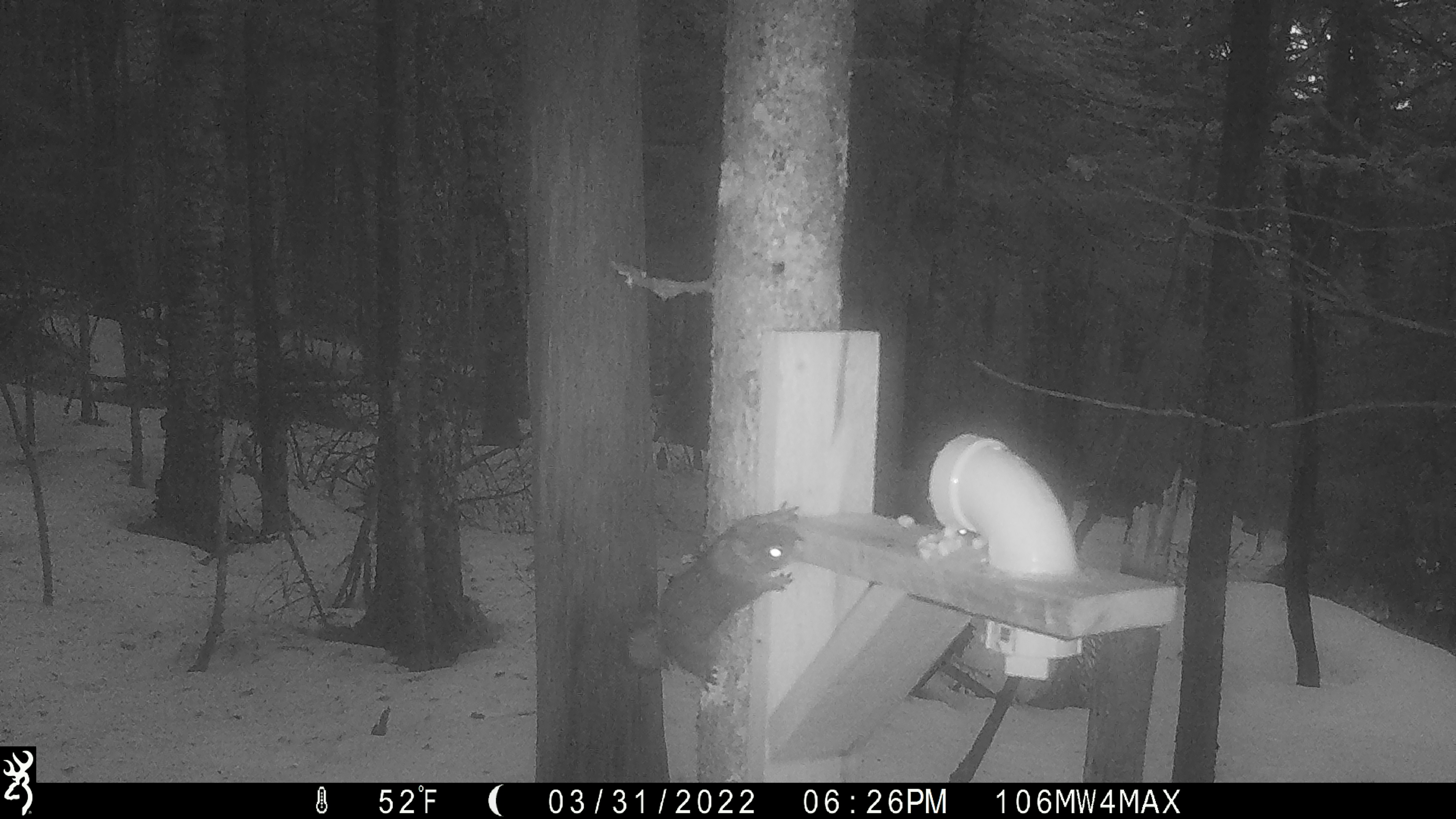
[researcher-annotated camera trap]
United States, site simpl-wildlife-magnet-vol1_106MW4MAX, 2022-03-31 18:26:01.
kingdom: Animalia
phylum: Chordata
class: Mammalia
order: Rodentia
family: Sciuridae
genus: Tamiasciurus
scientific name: Tamiasciurus hudsonicus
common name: red squirrel